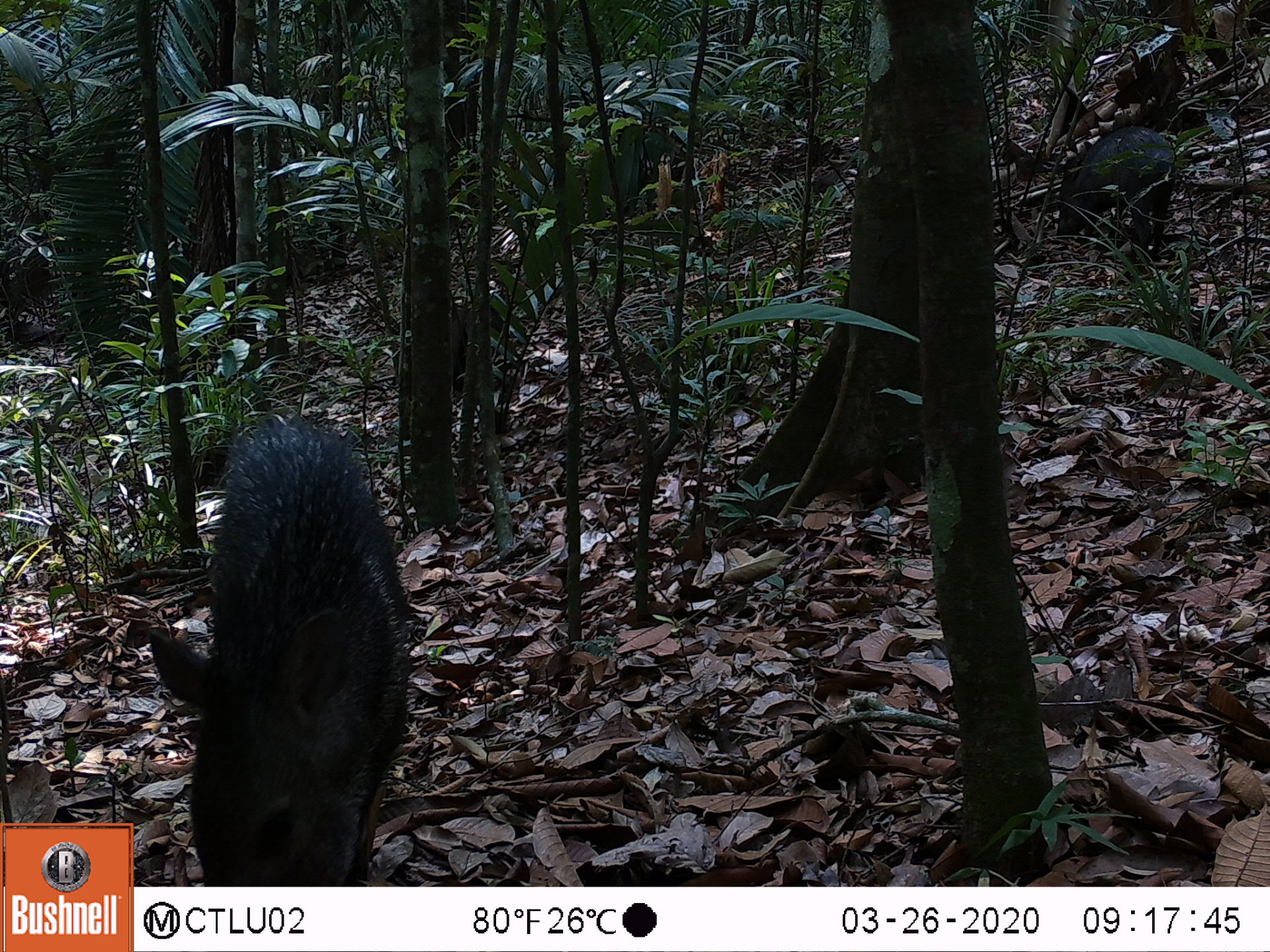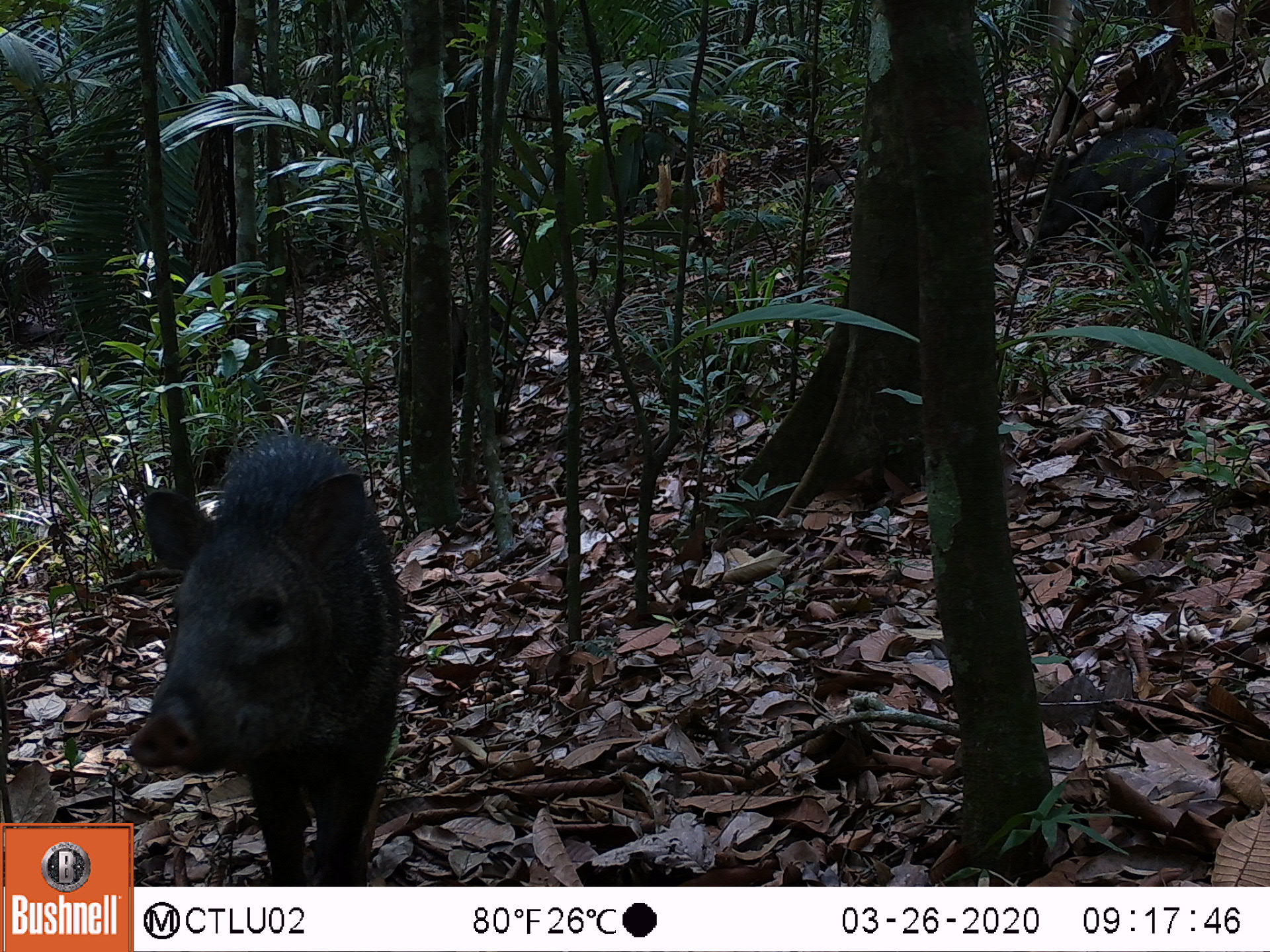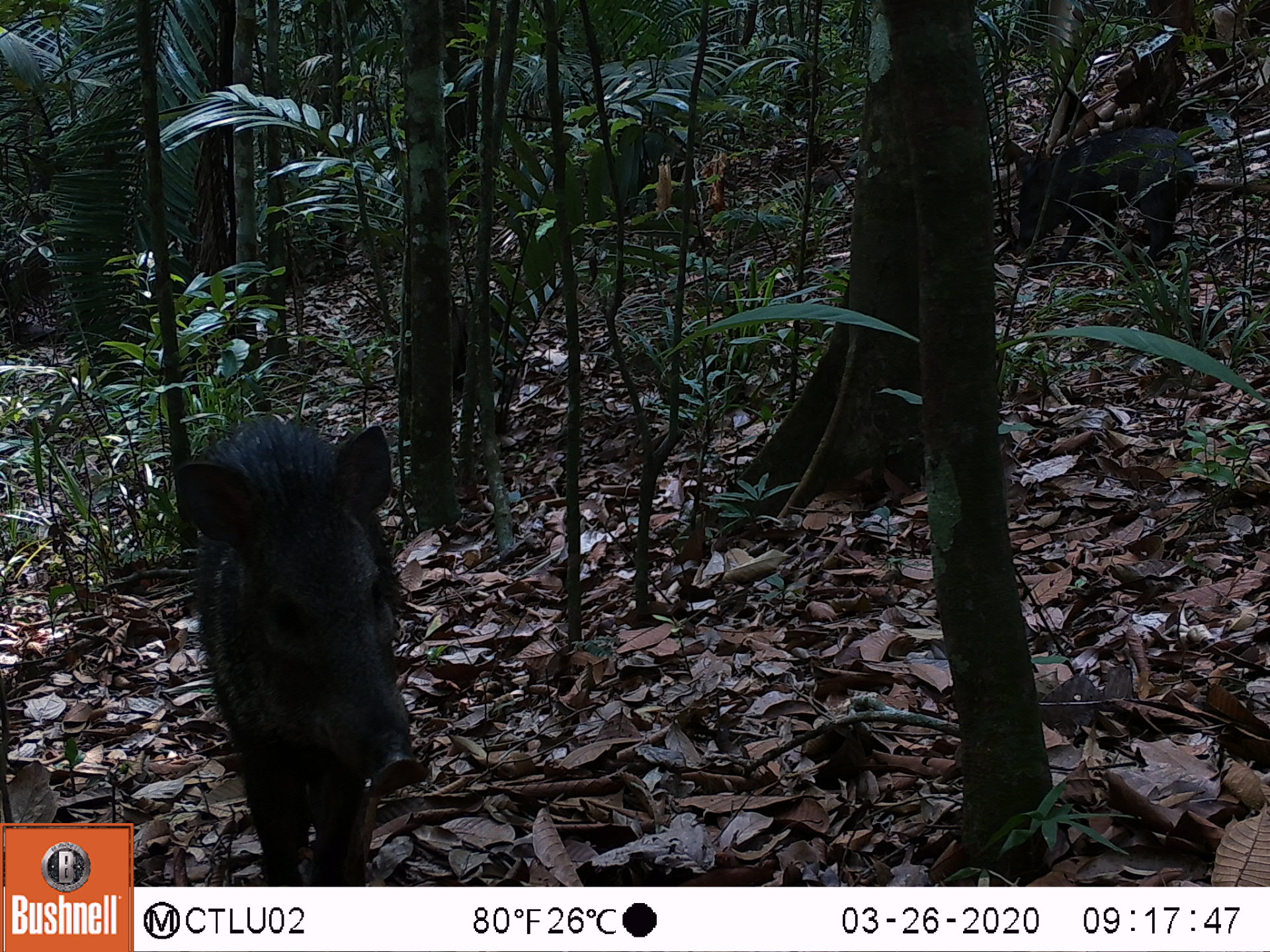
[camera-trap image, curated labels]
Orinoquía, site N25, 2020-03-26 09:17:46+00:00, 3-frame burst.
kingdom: Animalia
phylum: Chordata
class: Mammalia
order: Artiodactyla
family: Tayassuidae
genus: Pecari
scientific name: Pecari tajacu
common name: collared peccary